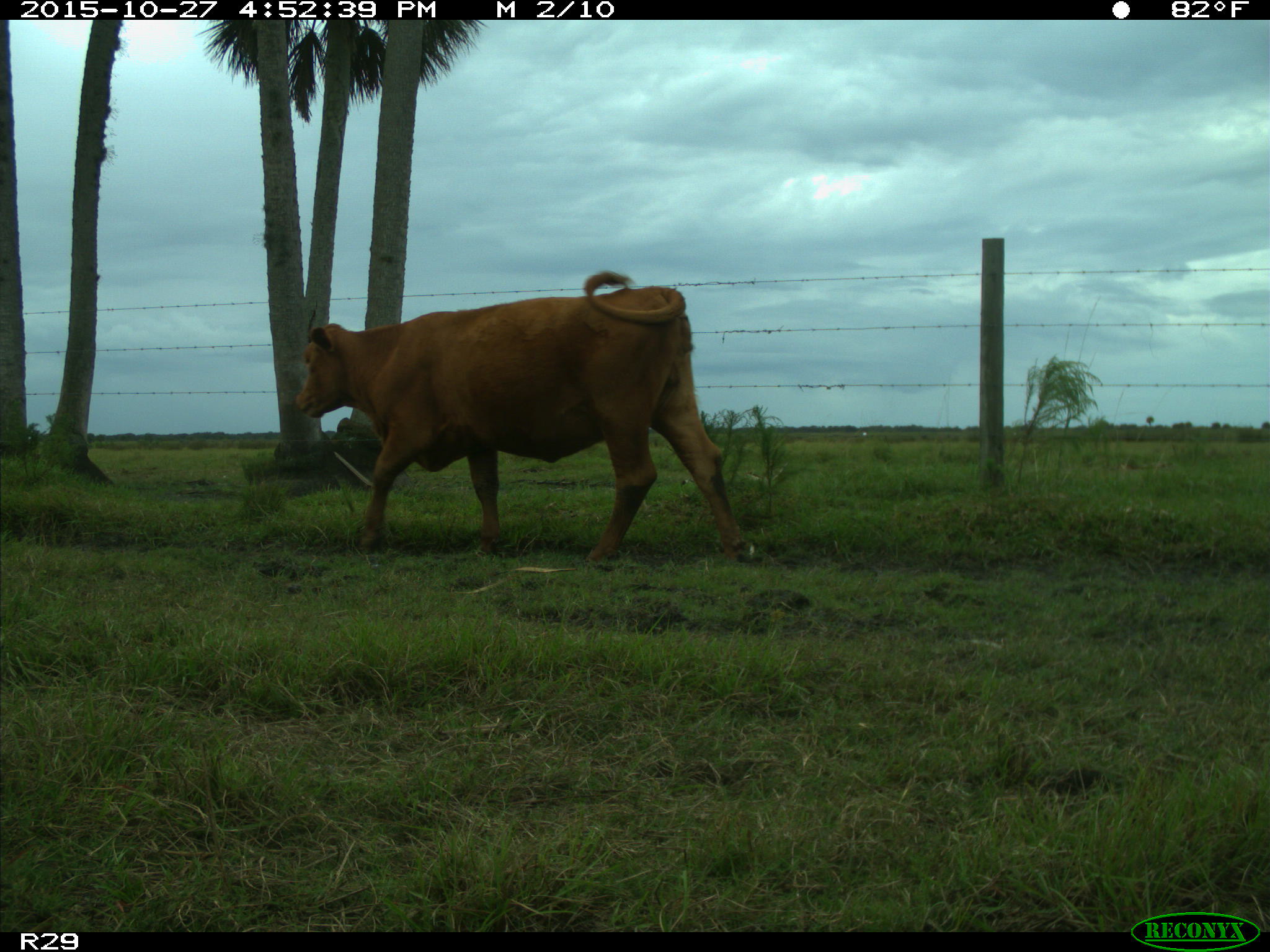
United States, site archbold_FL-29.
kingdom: Animalia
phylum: Chordata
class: Mammalia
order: Artiodactyla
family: Bovidae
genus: Bos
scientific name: Bos taurus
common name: domestic cow